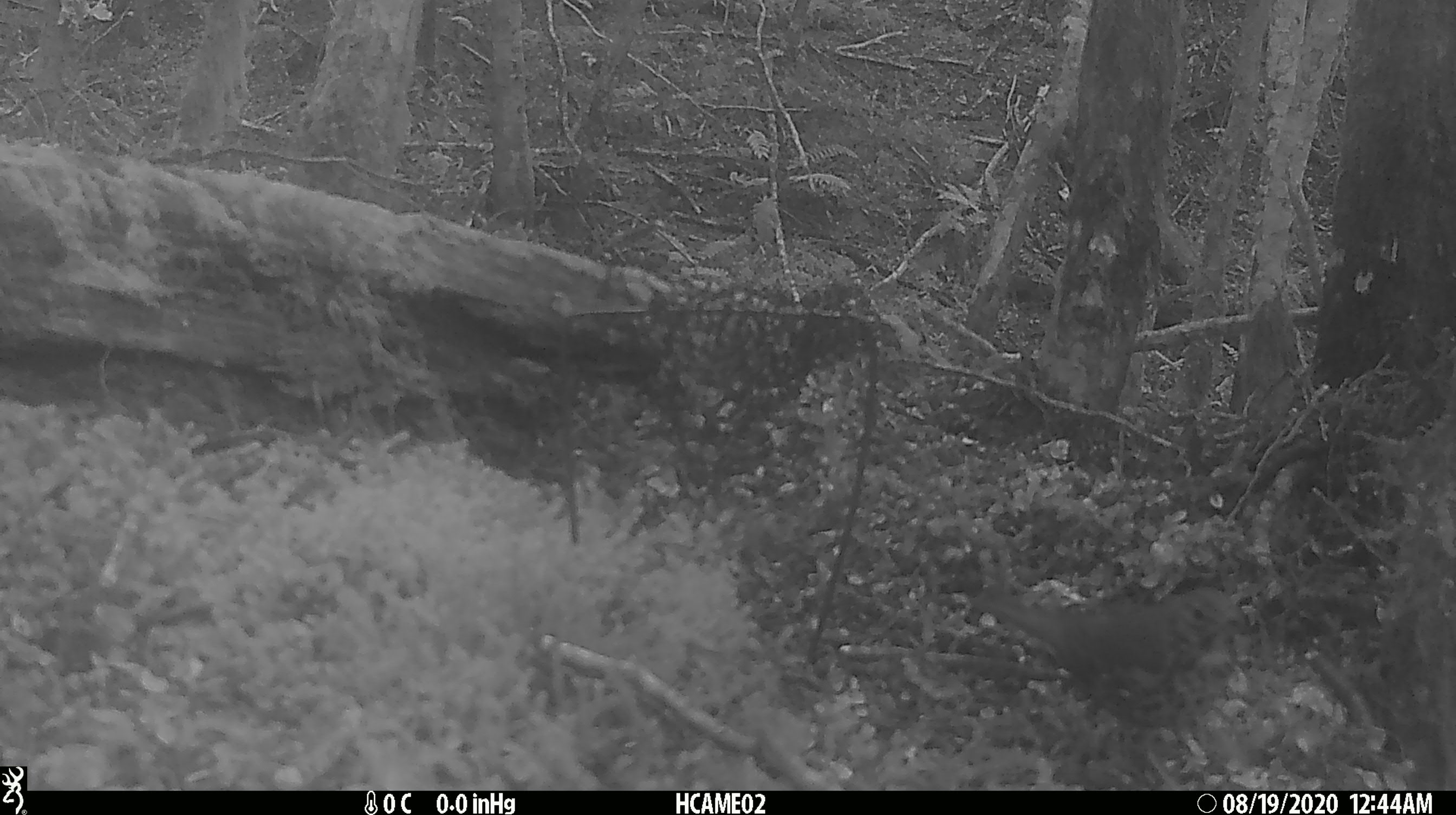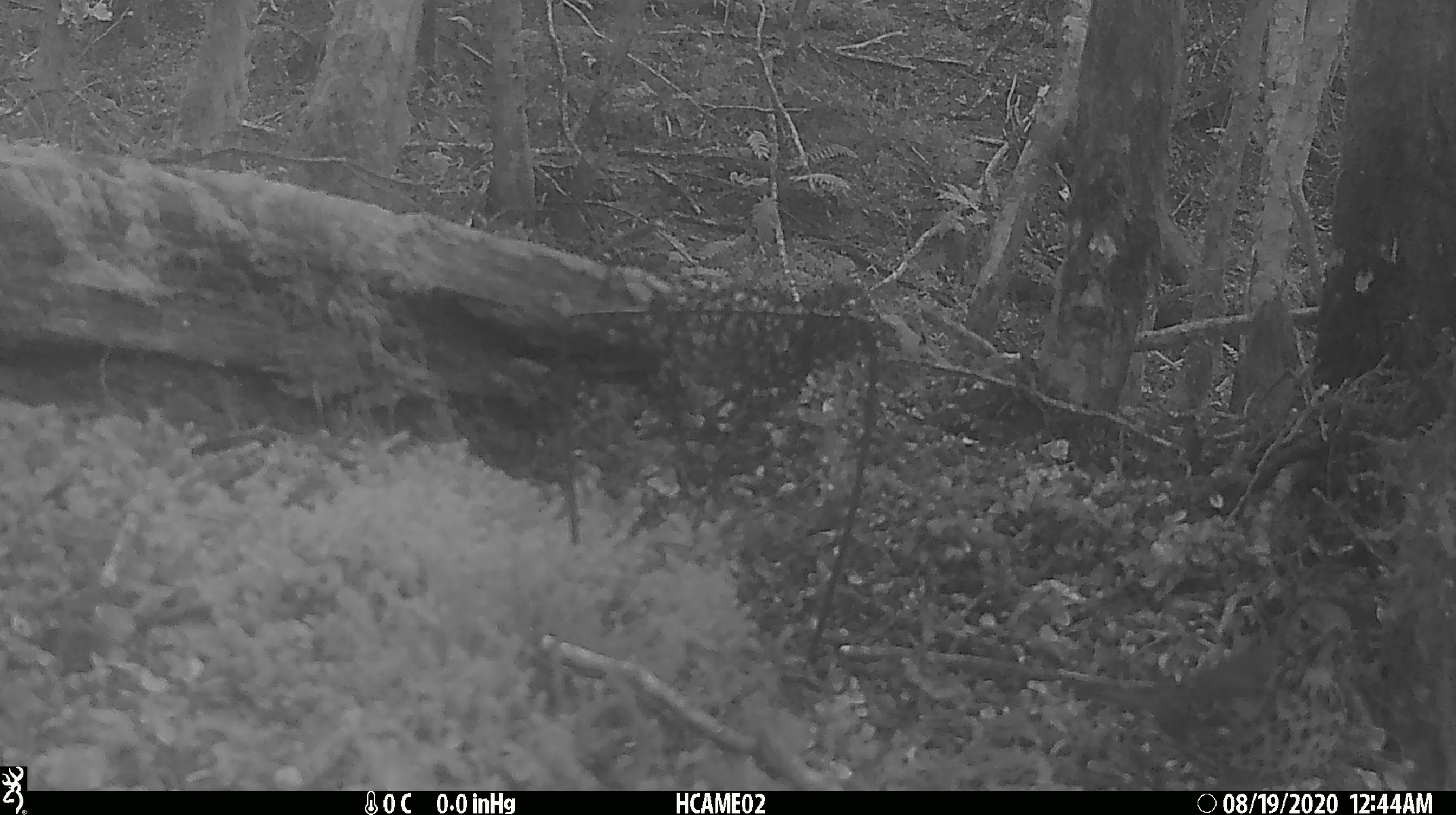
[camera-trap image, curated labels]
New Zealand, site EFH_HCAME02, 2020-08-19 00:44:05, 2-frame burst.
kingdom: Animalia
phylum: Chordata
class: Aves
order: Passeriformes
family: Turdidae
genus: Turdus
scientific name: Turdus philomelos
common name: song thrush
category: thrush